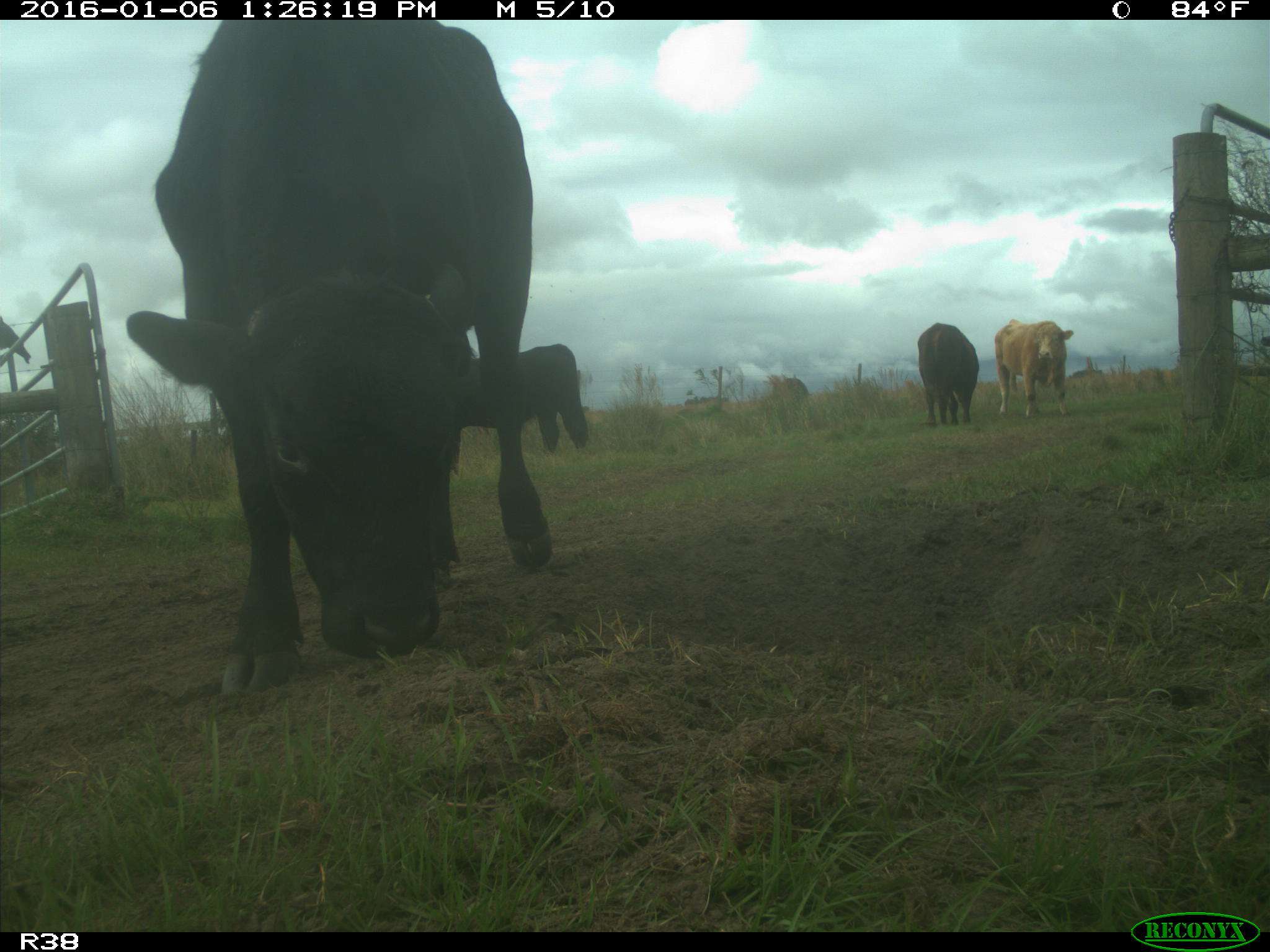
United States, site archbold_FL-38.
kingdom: Animalia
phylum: Chordata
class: Mammalia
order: Artiodactyla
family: Bovidae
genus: Bos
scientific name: Bos taurus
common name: domestic cow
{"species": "Bos taurus (domestic cow)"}